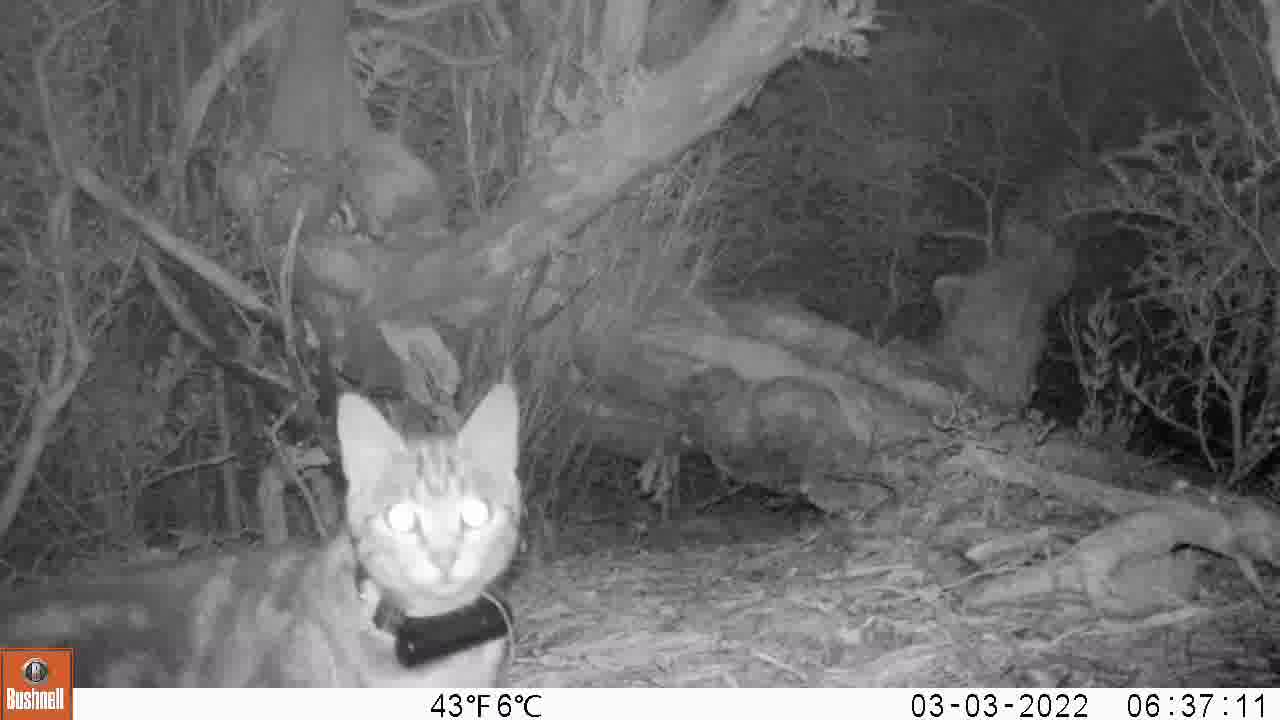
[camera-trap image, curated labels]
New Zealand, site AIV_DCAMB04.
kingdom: Animalia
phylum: Chordata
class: Mammalia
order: Carnivora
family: Felidae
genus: Felis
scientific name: Felis catus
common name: domestic cat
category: cat